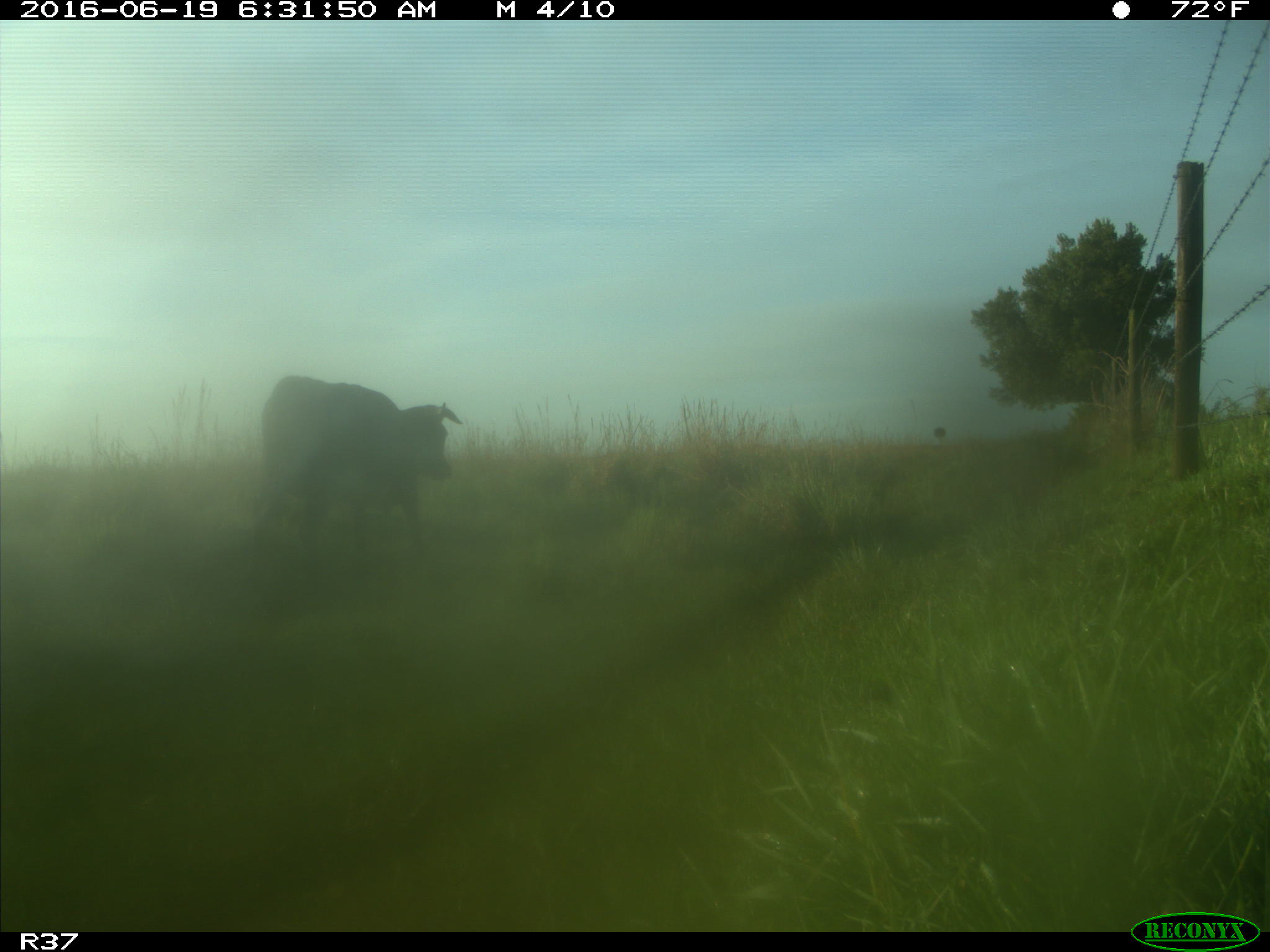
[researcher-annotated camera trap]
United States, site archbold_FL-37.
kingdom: Animalia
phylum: Chordata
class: Mammalia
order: Artiodactyla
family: Bovidae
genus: Bos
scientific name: Bos taurus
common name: domestic cow